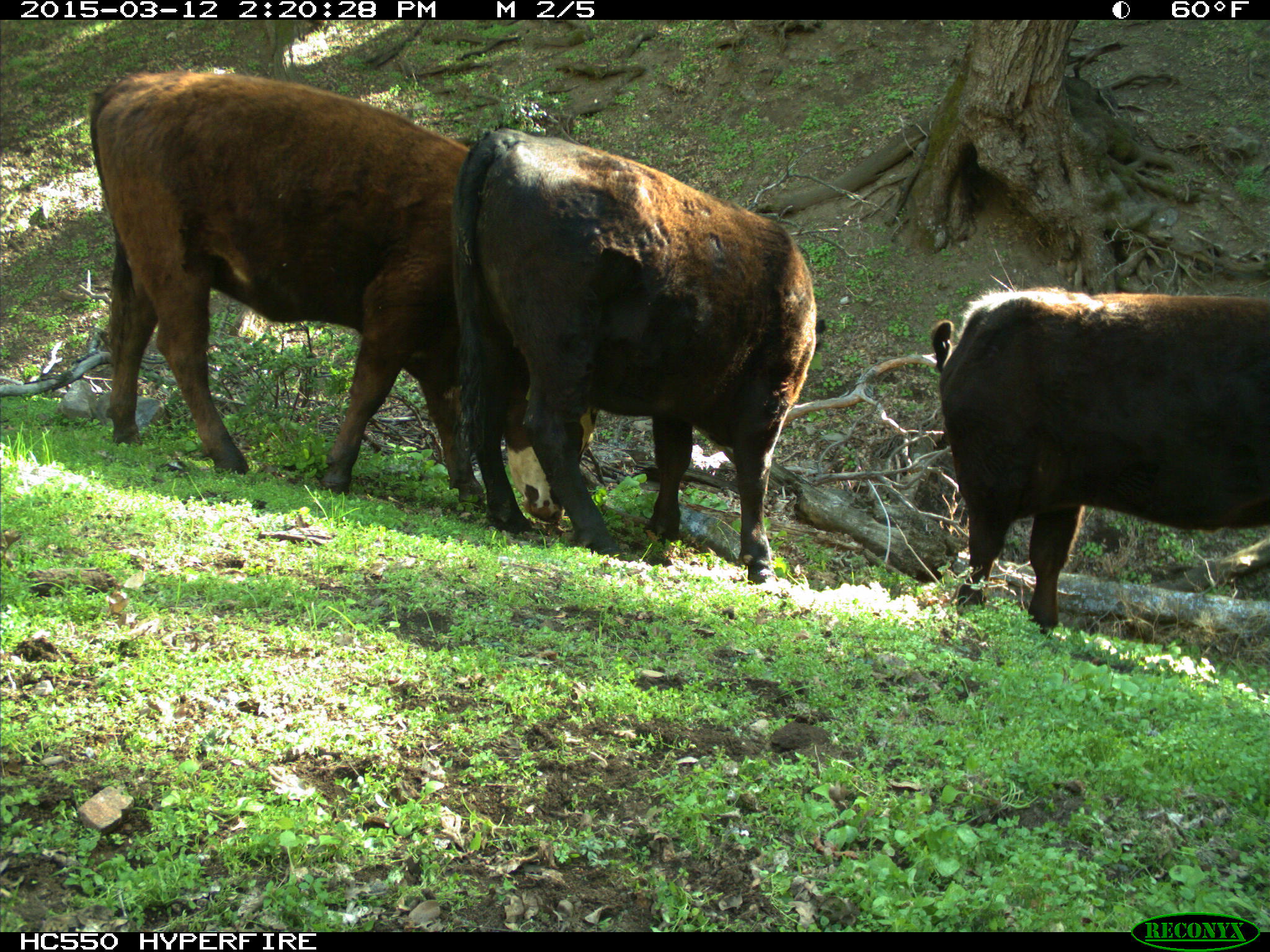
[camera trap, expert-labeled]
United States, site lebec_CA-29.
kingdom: Animalia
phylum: Chordata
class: Mammalia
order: Artiodactyla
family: Bovidae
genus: Bos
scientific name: Bos taurus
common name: domestic cow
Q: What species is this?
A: Bos taurus (domestic cow).